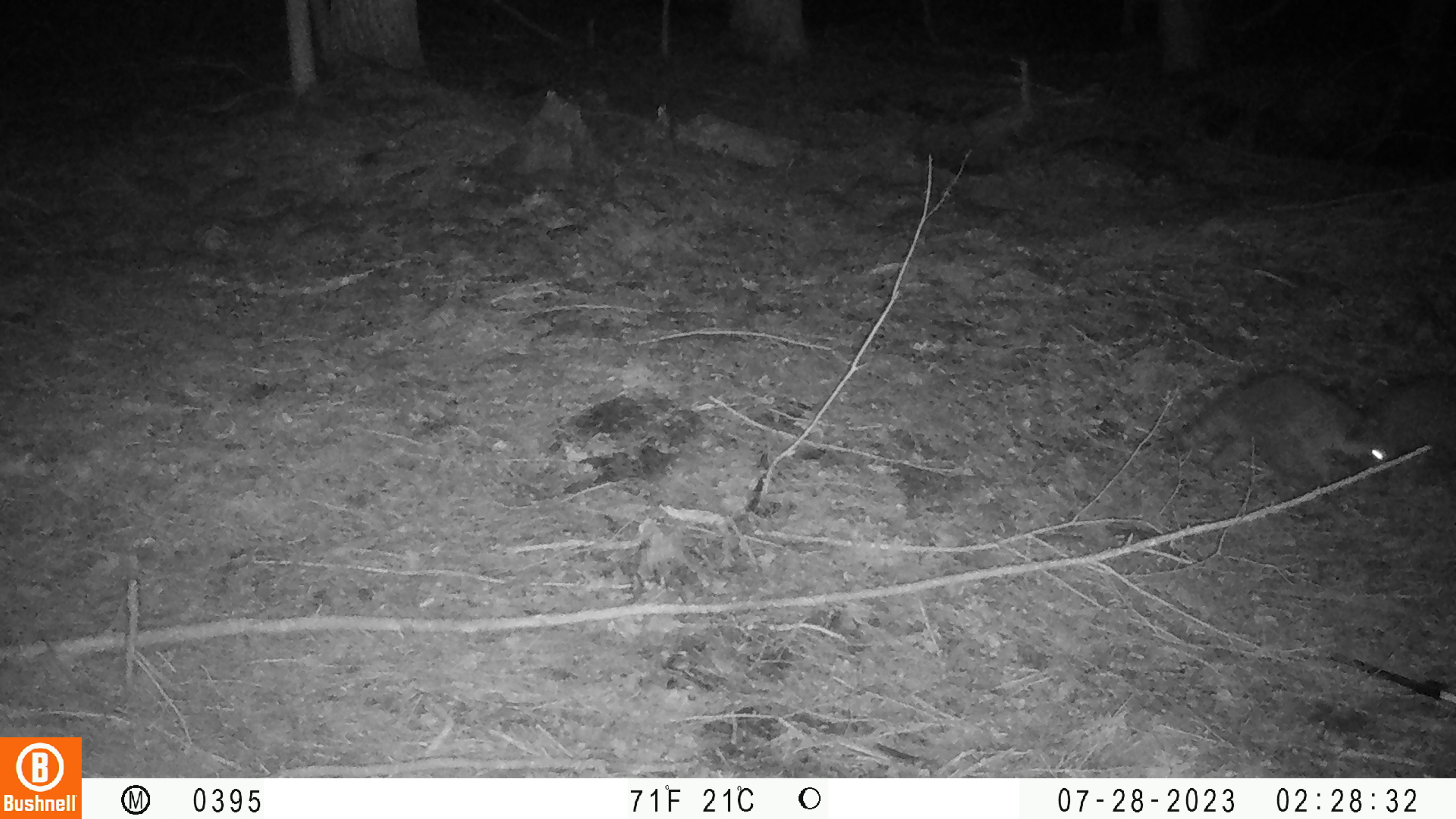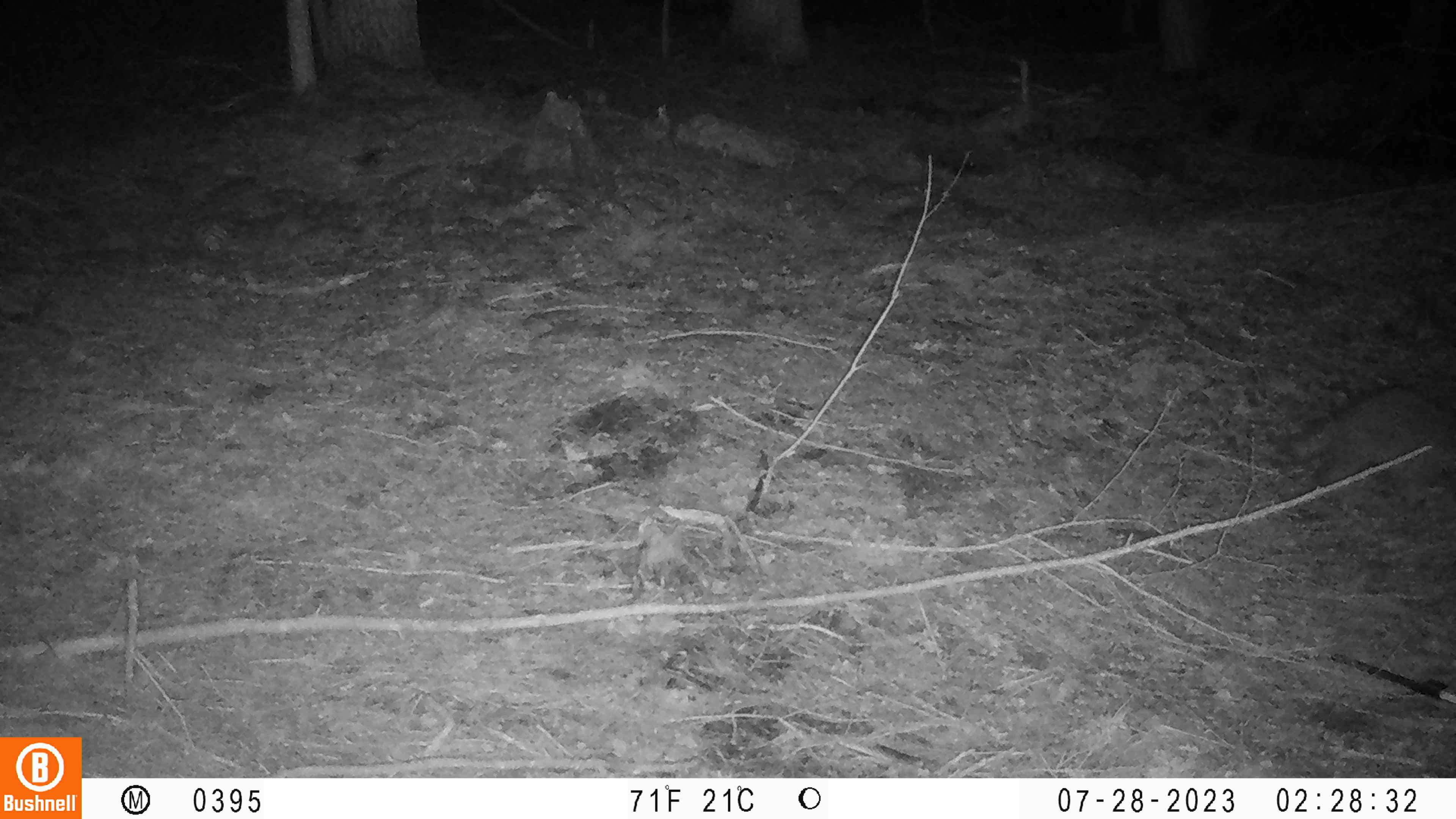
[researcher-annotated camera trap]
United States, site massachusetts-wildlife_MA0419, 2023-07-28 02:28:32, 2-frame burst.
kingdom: Animalia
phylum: Chordata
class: Mammalia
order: Carnivora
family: Procyonidae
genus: Procyon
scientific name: Procyon lotor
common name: raccoon